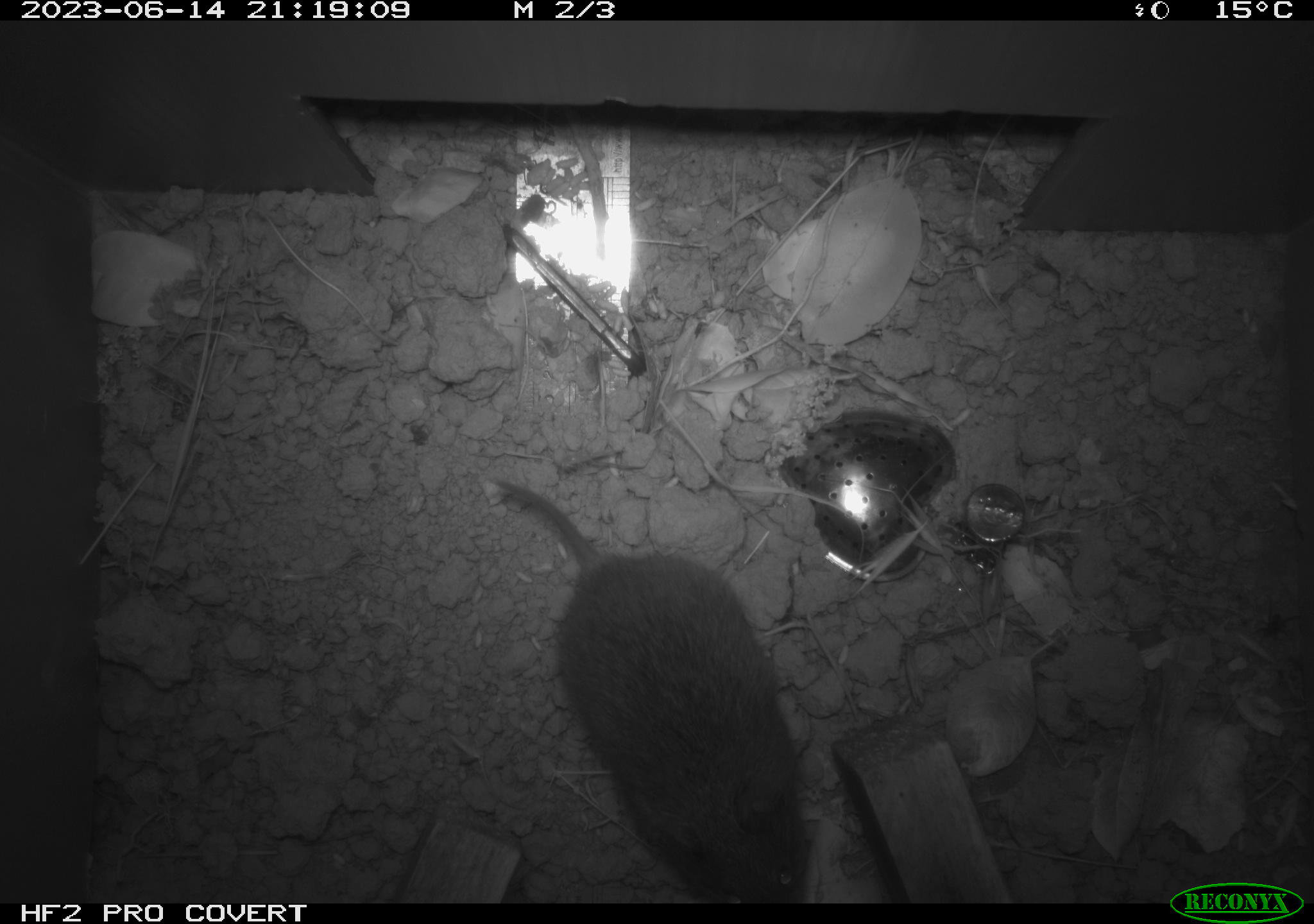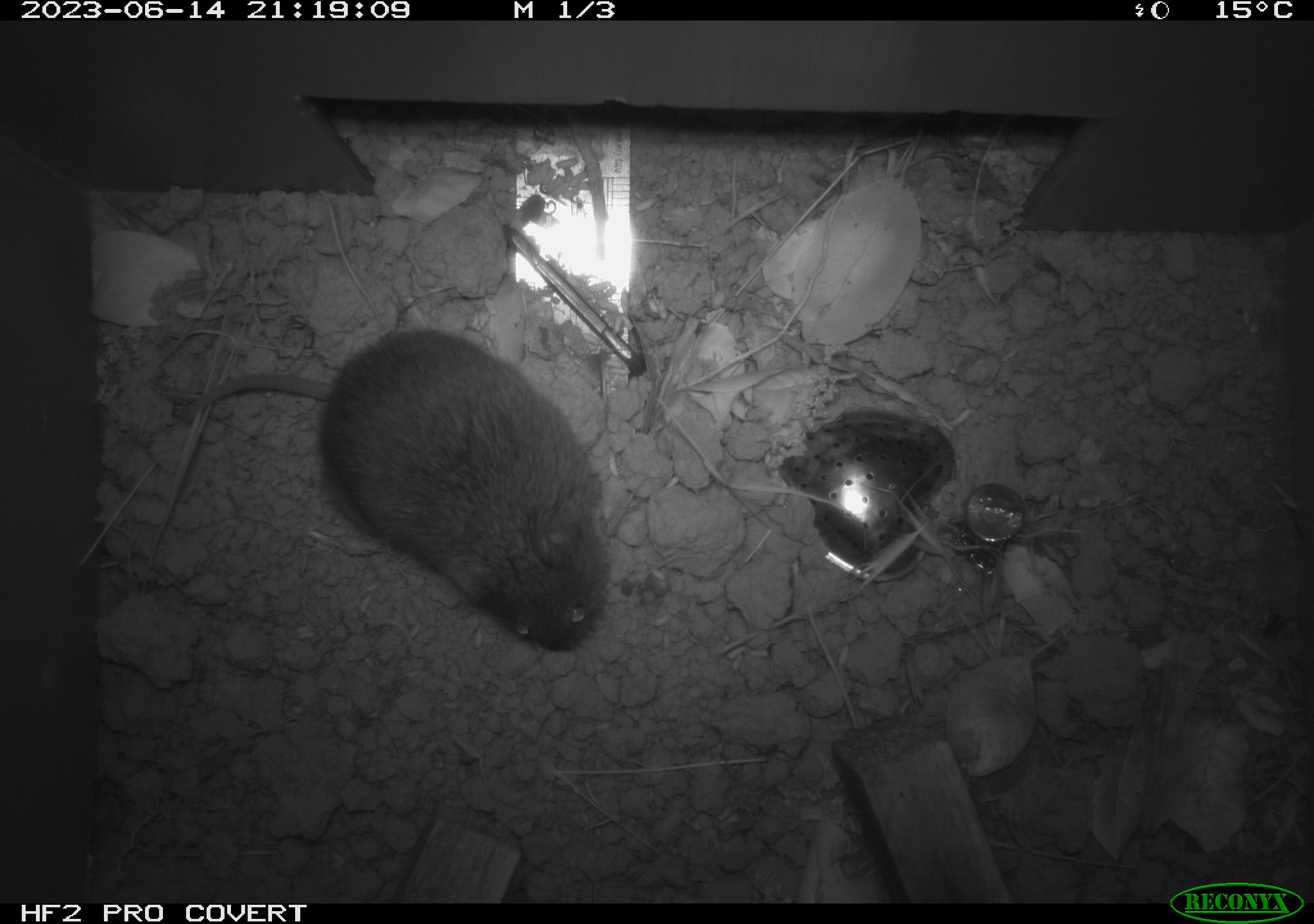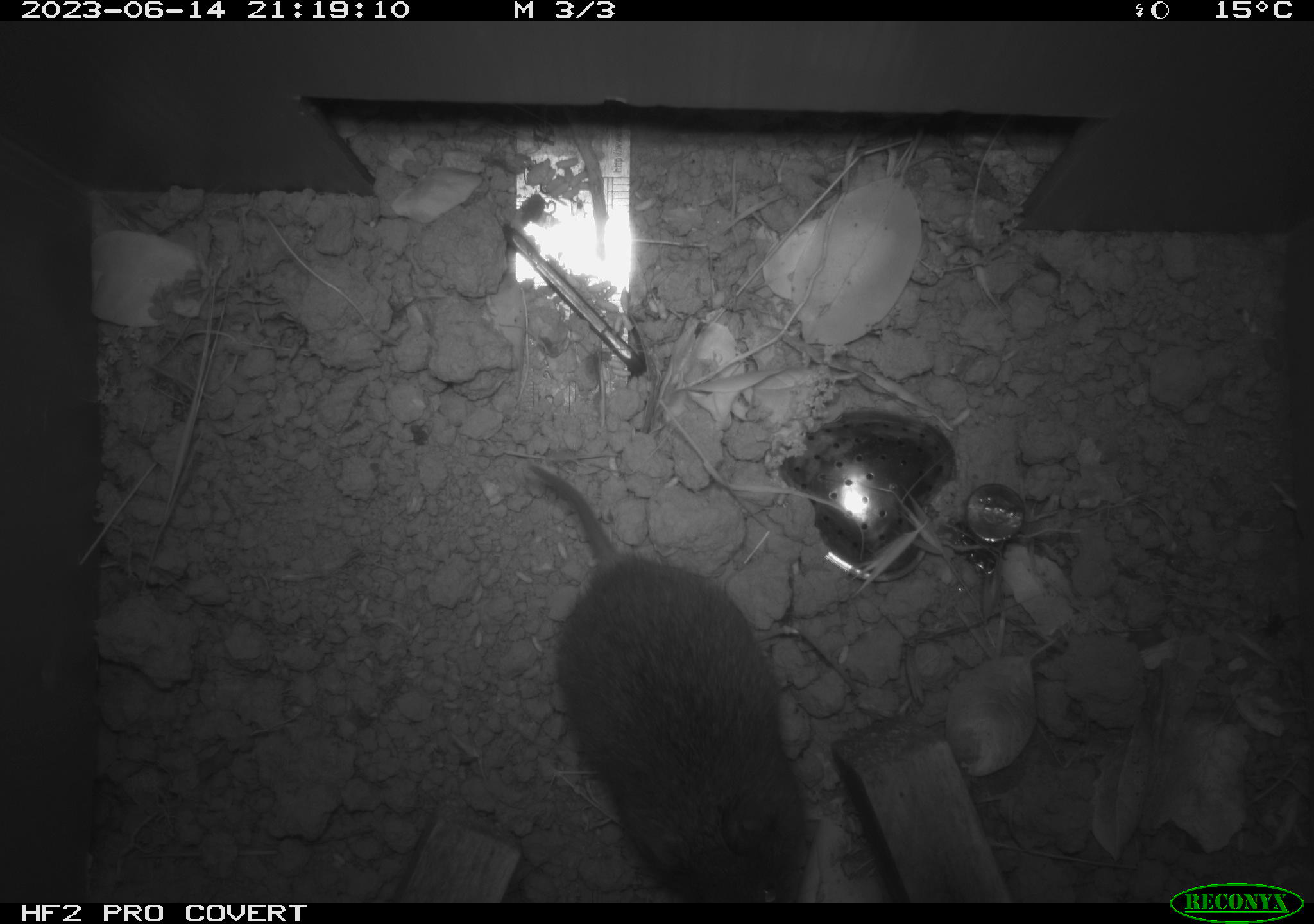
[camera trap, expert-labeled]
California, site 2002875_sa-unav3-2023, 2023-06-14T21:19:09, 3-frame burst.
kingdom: Animalia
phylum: Chordata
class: Mammalia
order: Rodentia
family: Cricetidae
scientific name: Arvicolinae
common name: voles, lemmings, and muskrats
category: arvicolinae subfamily